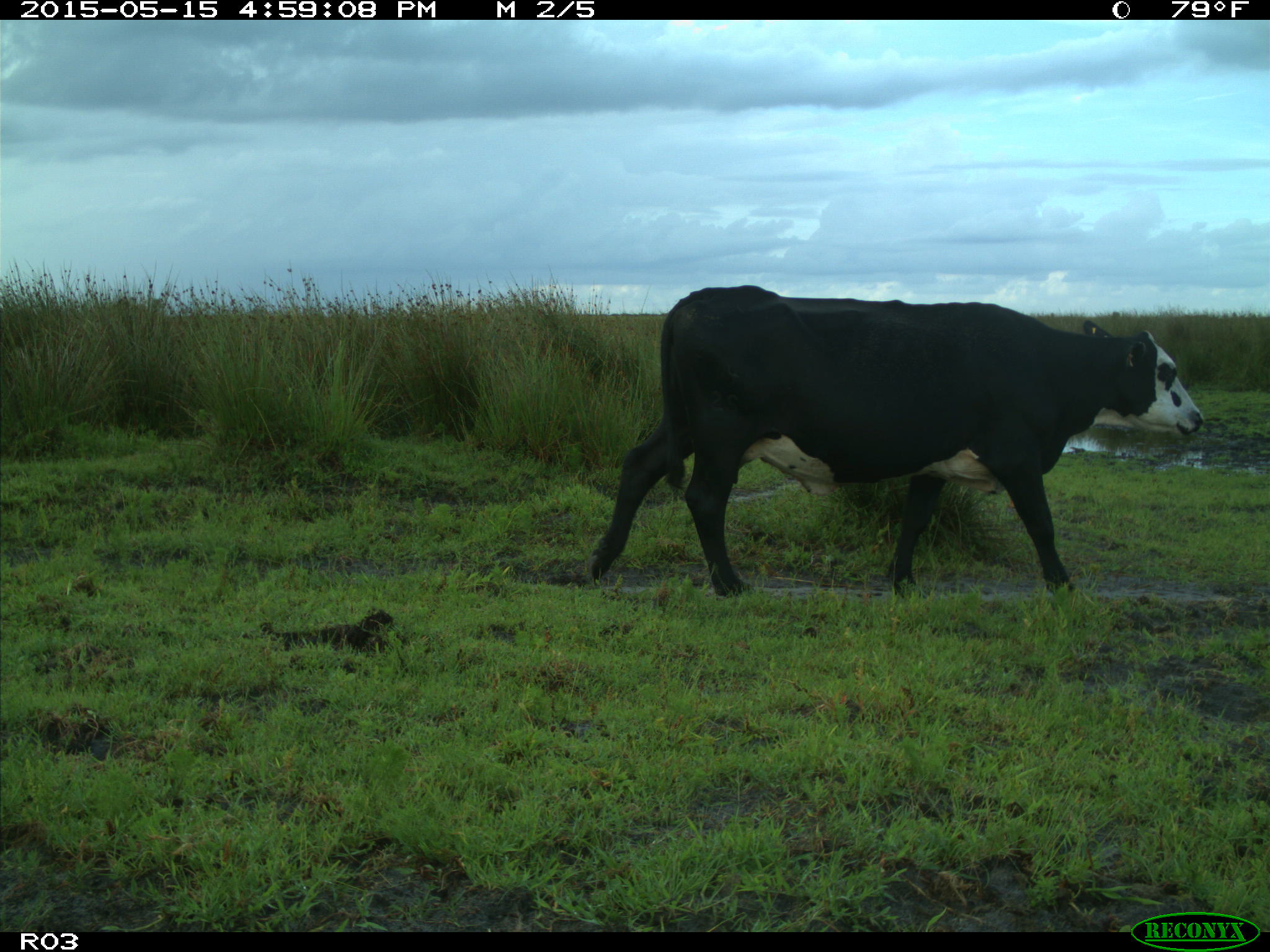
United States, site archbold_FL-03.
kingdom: Animalia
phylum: Chordata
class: Mammalia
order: Artiodactyla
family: Bovidae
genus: Bos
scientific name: Bos taurus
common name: domestic cow